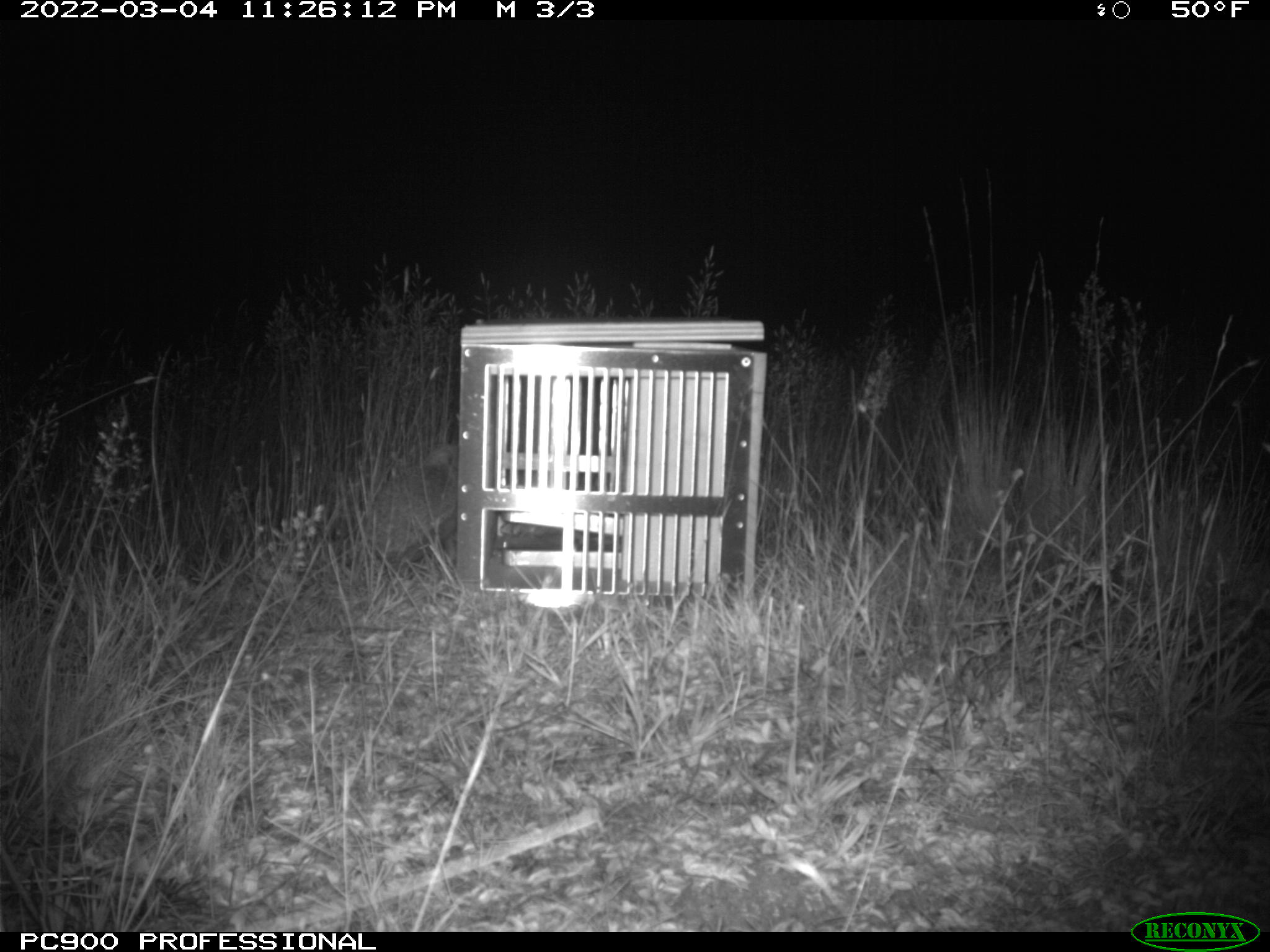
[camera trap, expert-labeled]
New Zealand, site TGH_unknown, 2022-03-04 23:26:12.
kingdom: Animalia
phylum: Chordata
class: Mammalia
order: Eulipotyphla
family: Erinaceidae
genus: Erinaceus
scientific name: Erinaceus europaeus europaeus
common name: european hedgehog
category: hedgehog